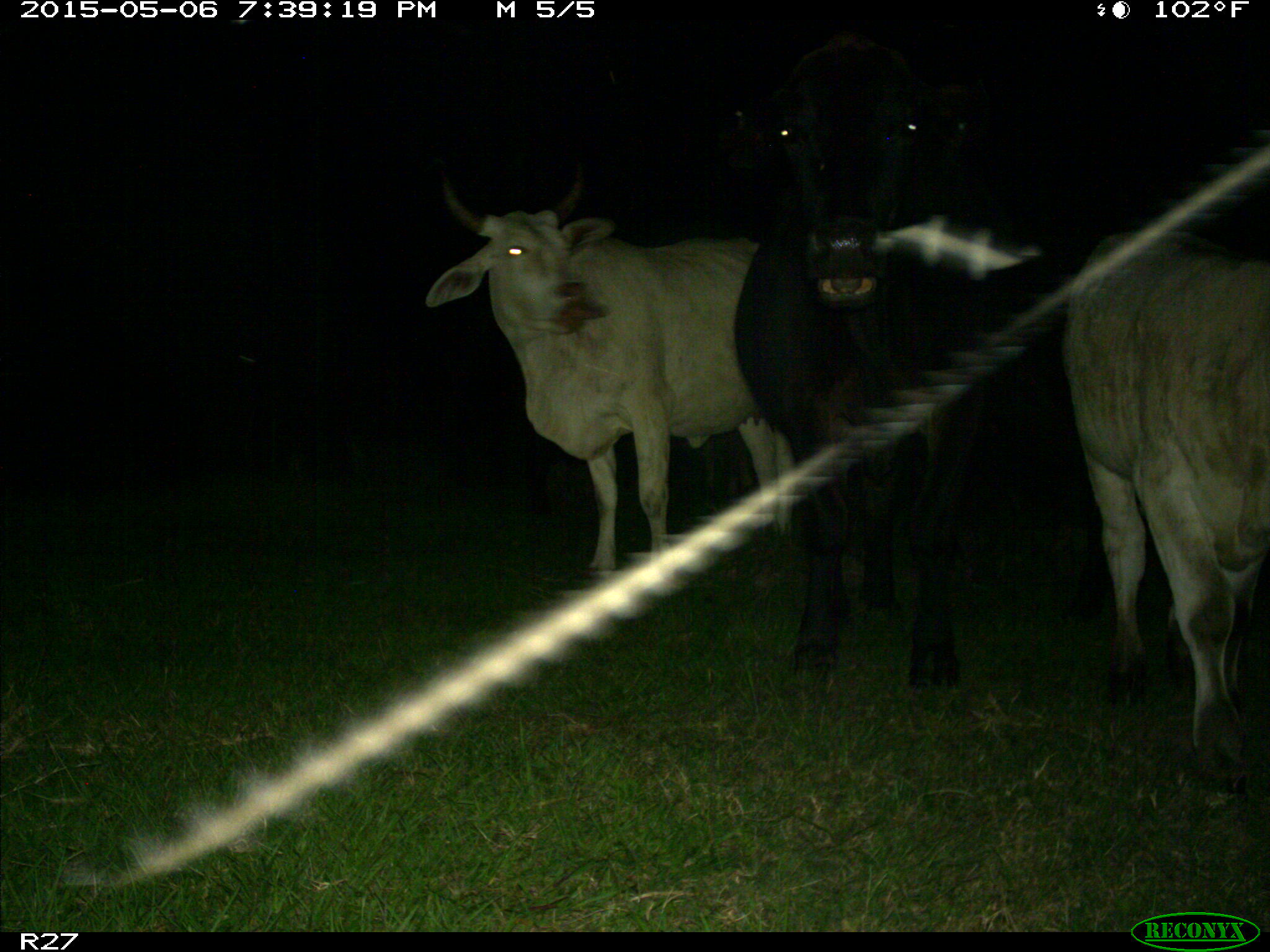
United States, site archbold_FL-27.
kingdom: Animalia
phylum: Chordata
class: Mammalia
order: Artiodactyla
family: Bovidae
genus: Bos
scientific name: Bos taurus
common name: domestic cow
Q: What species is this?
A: Bos taurus (domestic cow).